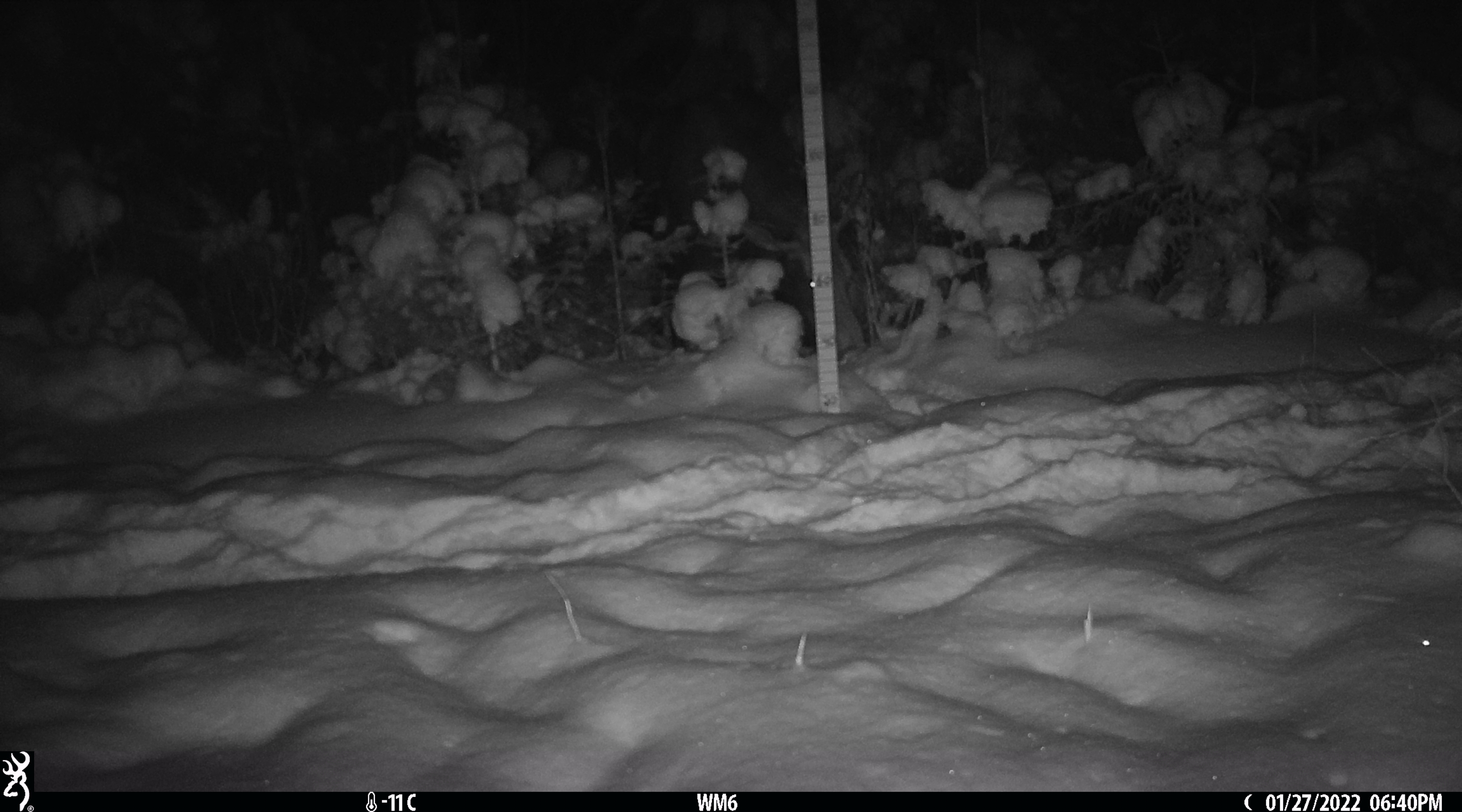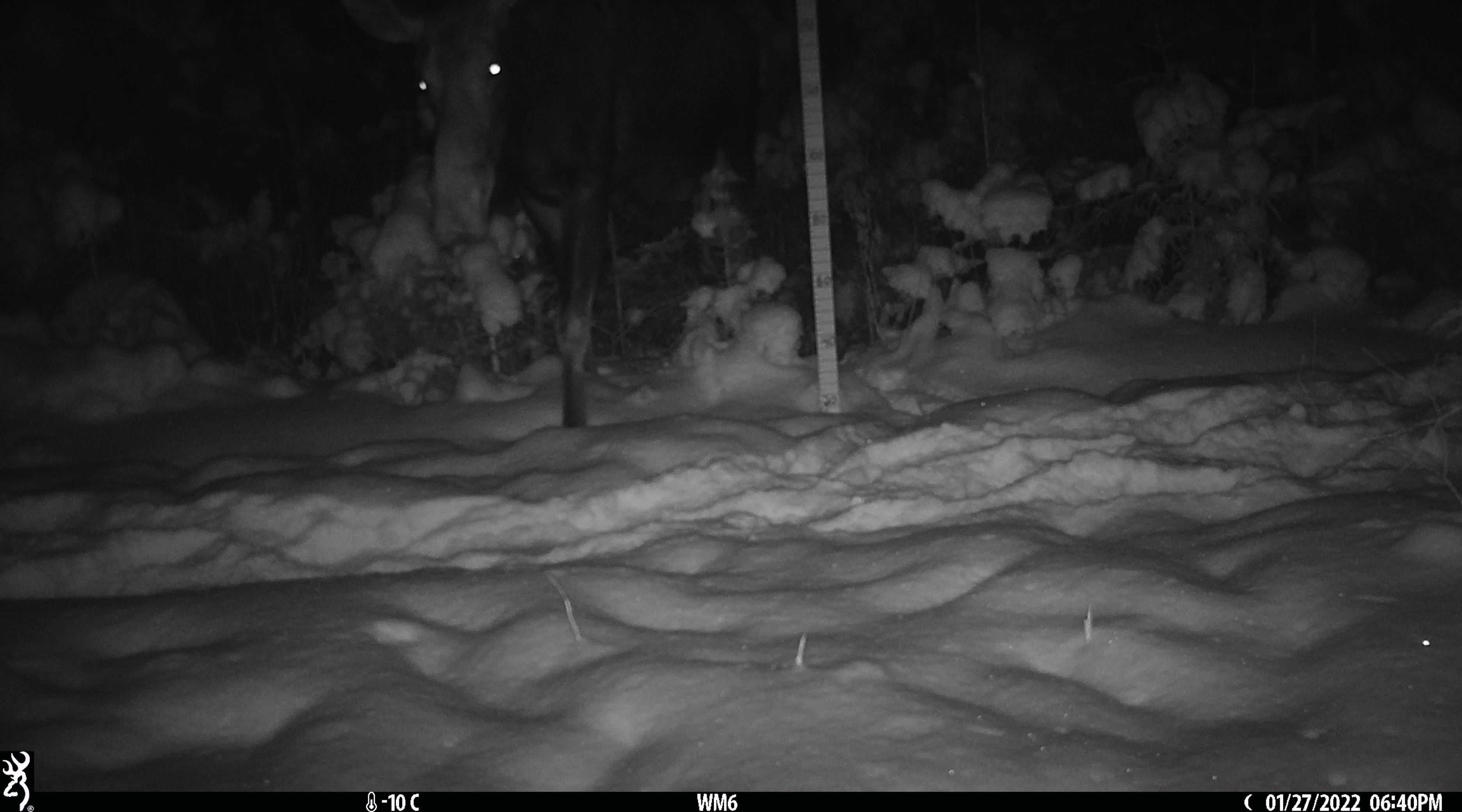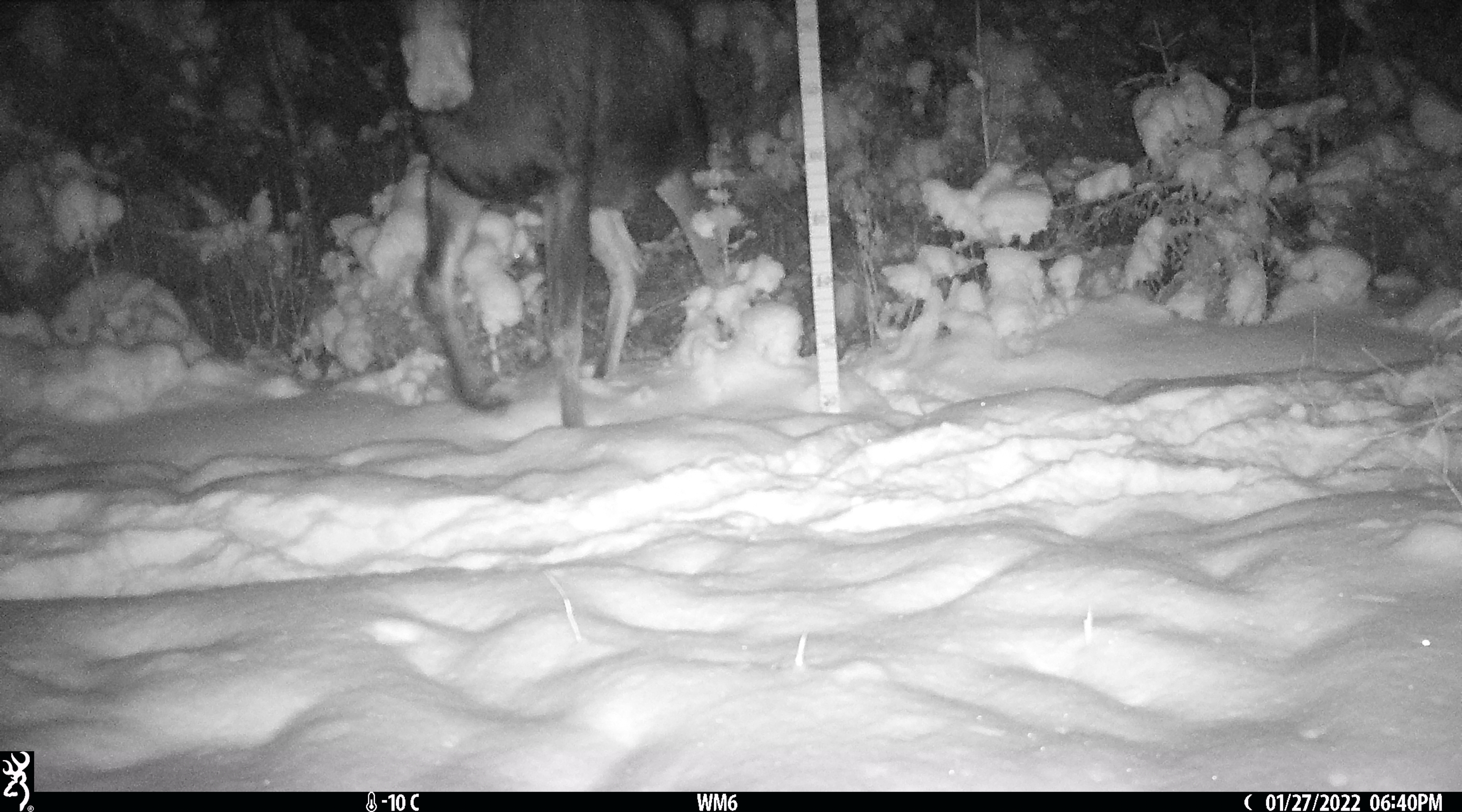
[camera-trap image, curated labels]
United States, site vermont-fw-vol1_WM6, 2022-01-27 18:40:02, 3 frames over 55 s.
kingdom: Animalia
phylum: Chordata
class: Mammalia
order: Artiodactyla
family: Cervidae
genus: Alces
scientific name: Alces alces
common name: moose